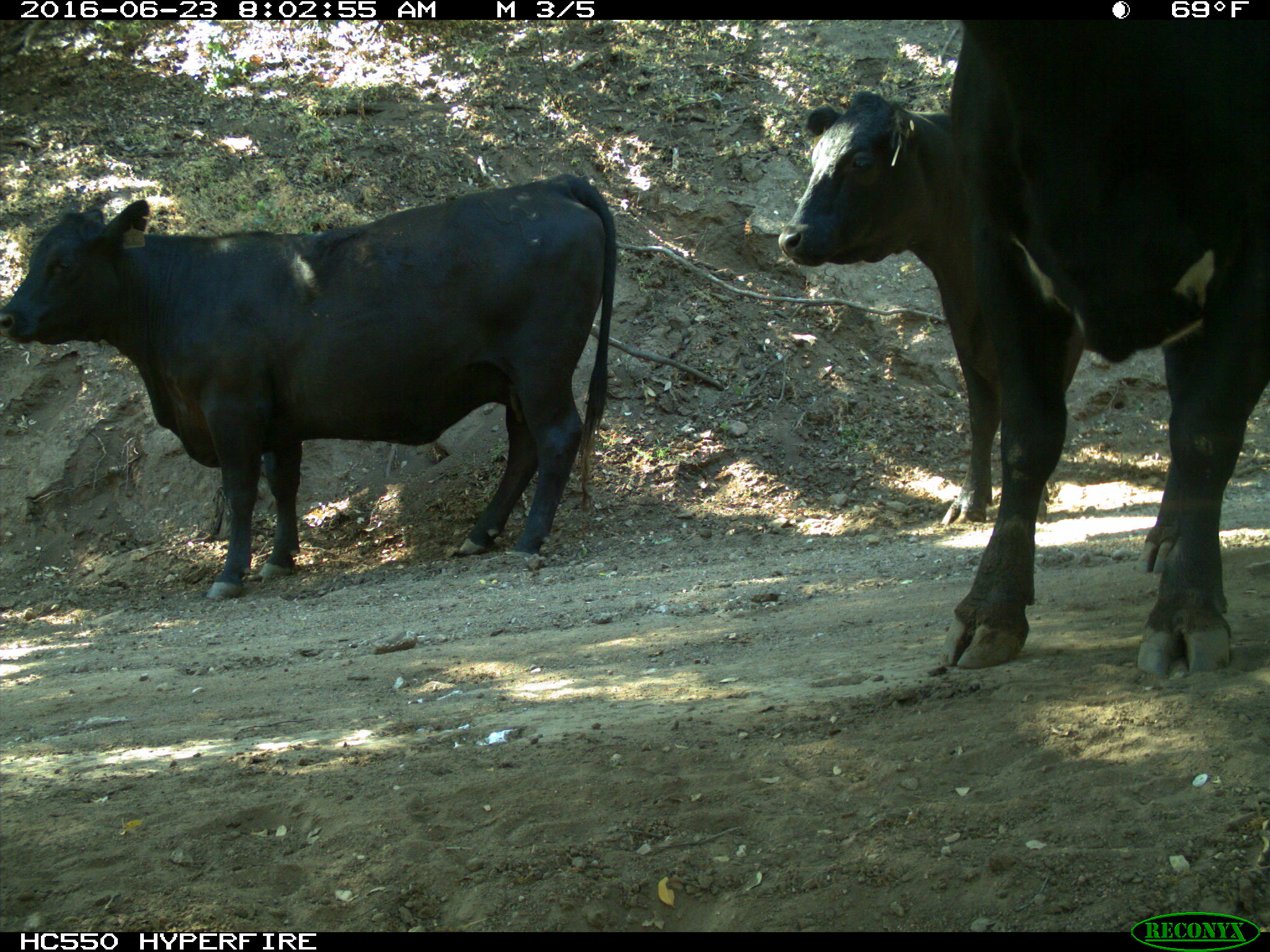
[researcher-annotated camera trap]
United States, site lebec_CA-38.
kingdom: Animalia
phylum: Chordata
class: Mammalia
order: Artiodactyla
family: Bovidae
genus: Bos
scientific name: Bos taurus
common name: domestic cow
Bos taurus (domestic cow).